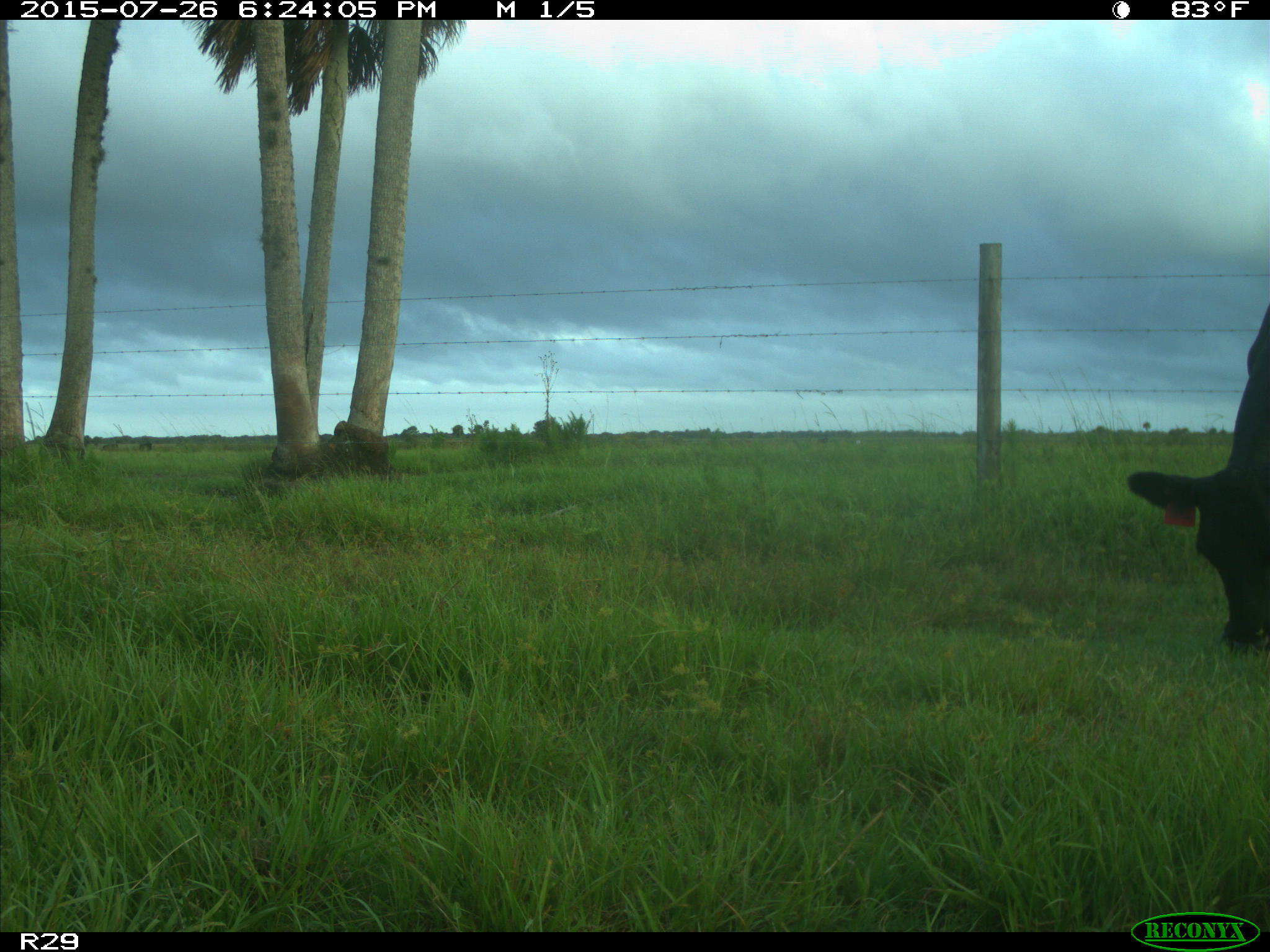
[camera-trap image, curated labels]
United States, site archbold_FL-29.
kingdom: Animalia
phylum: Chordata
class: Mammalia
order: Artiodactyla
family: Bovidae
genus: Bos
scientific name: Bos taurus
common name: domestic cow